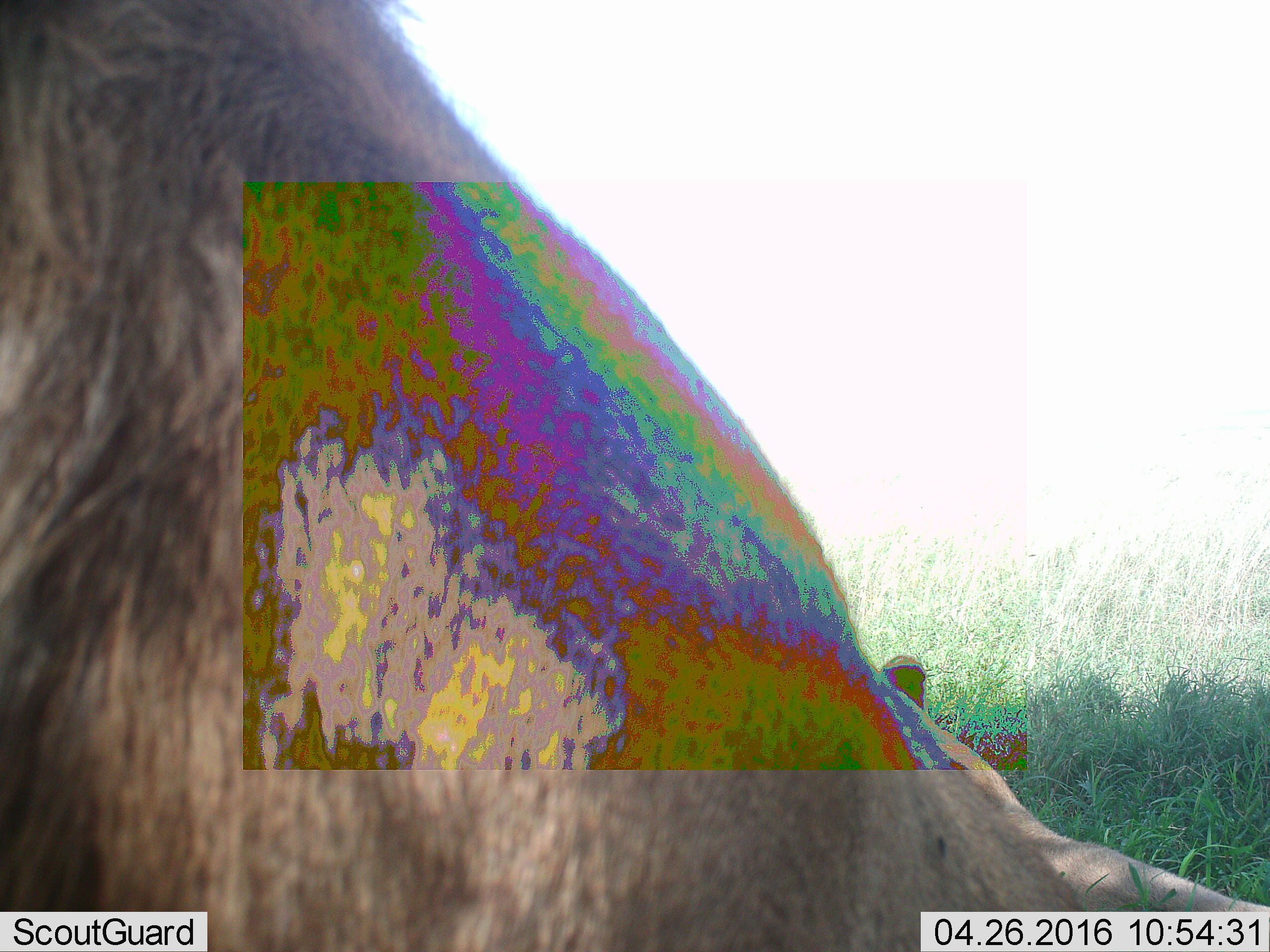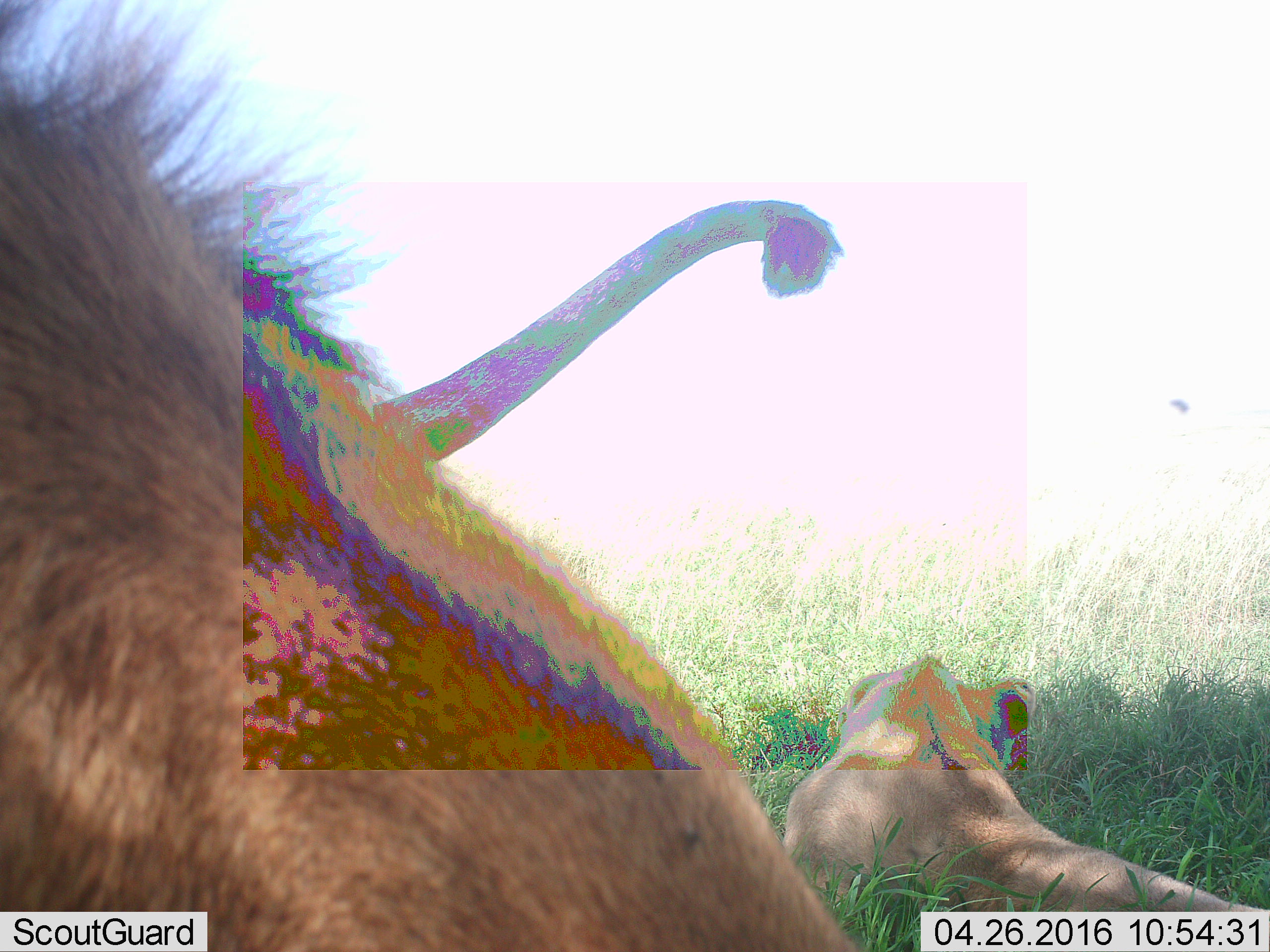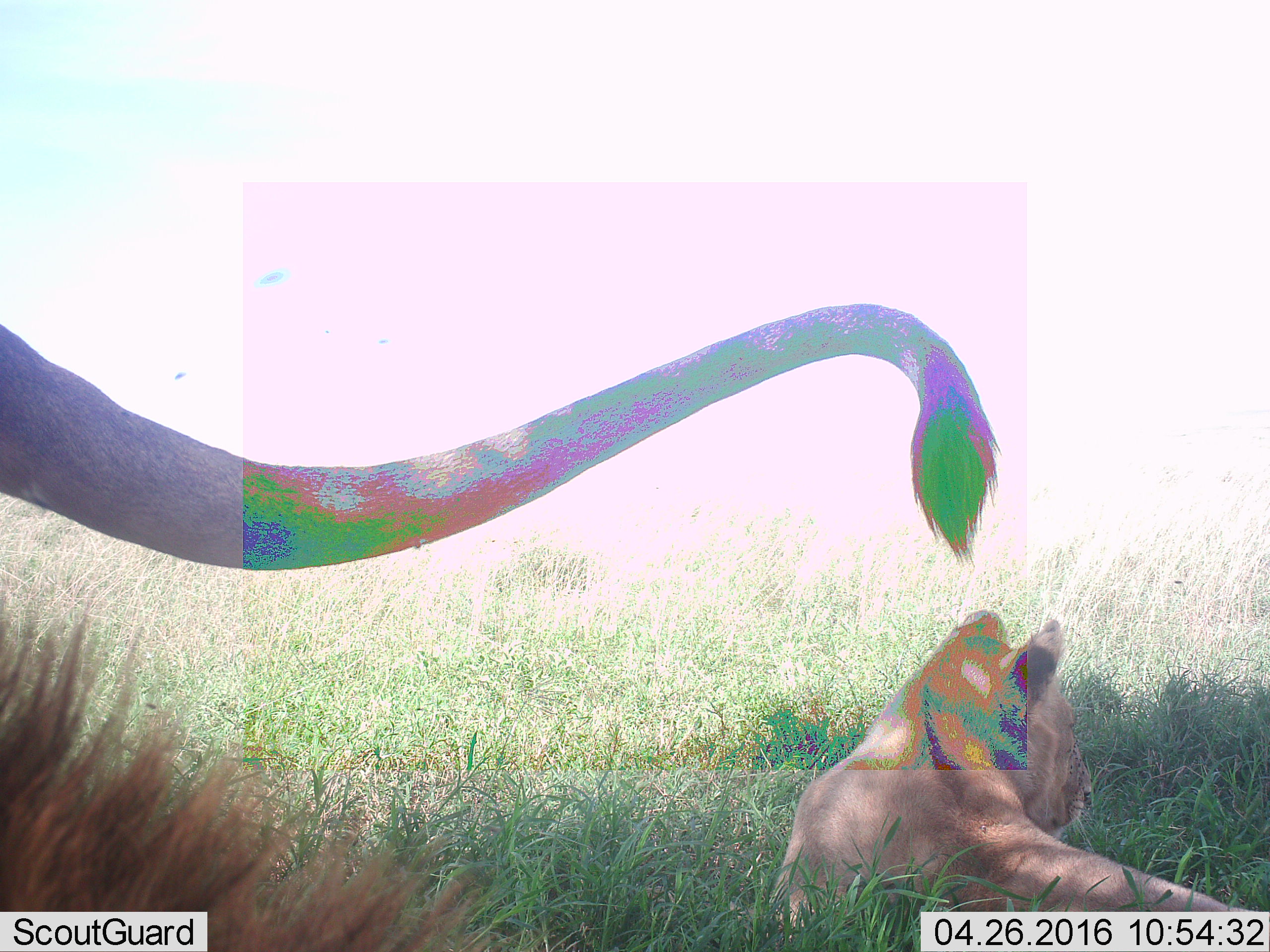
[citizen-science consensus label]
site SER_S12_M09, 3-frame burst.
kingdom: Animalia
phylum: Chordata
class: Mammalia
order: Carnivora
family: Felidae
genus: Panthera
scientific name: Panthera leo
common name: lion female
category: lionfemale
Lionfemale (lion female) (Panthera leo), count 2. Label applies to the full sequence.